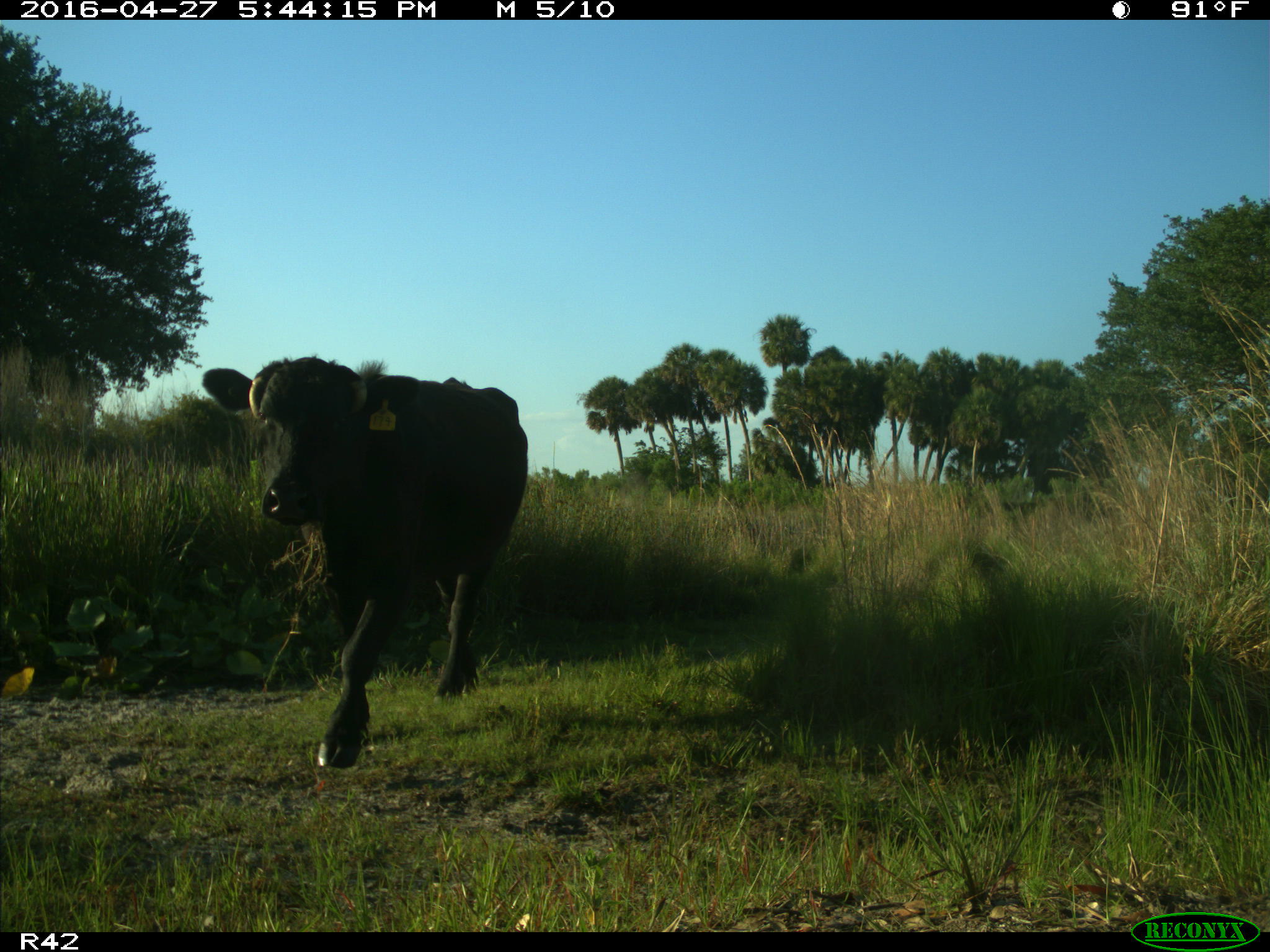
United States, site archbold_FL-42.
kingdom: Animalia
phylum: Chordata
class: Mammalia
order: Artiodactyla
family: Bovidae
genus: Bos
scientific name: Bos taurus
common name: domestic cow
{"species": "Bos taurus (domestic cow)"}